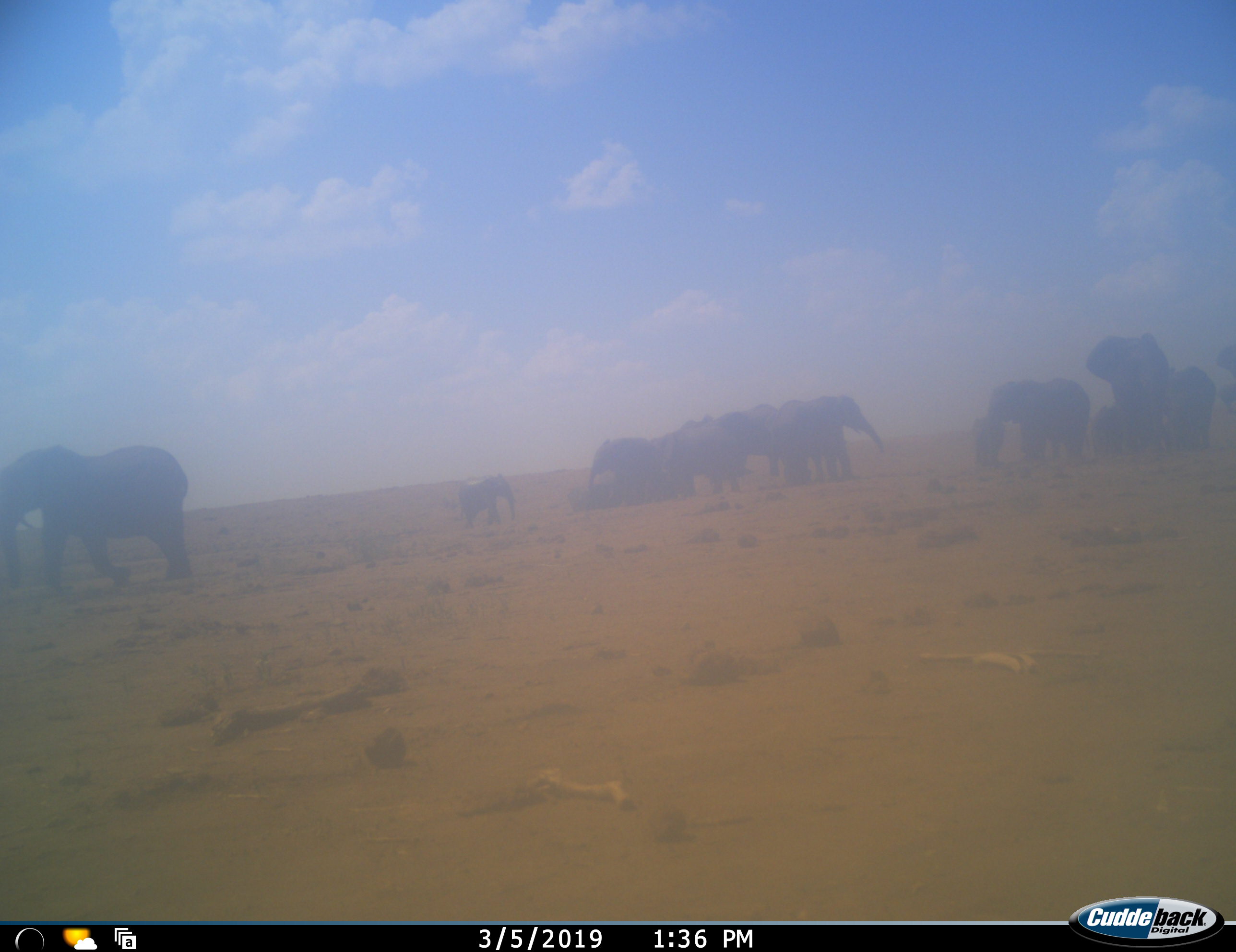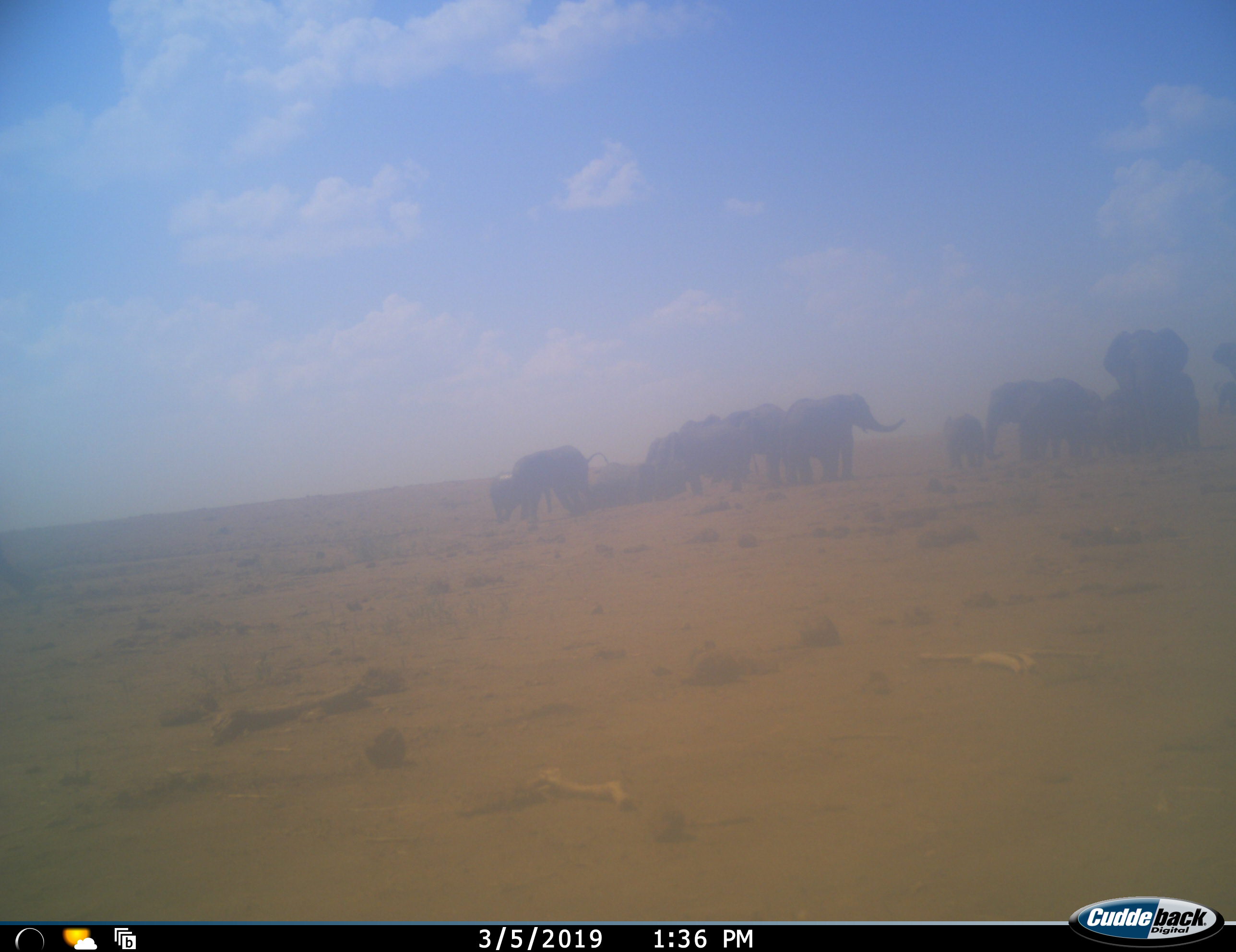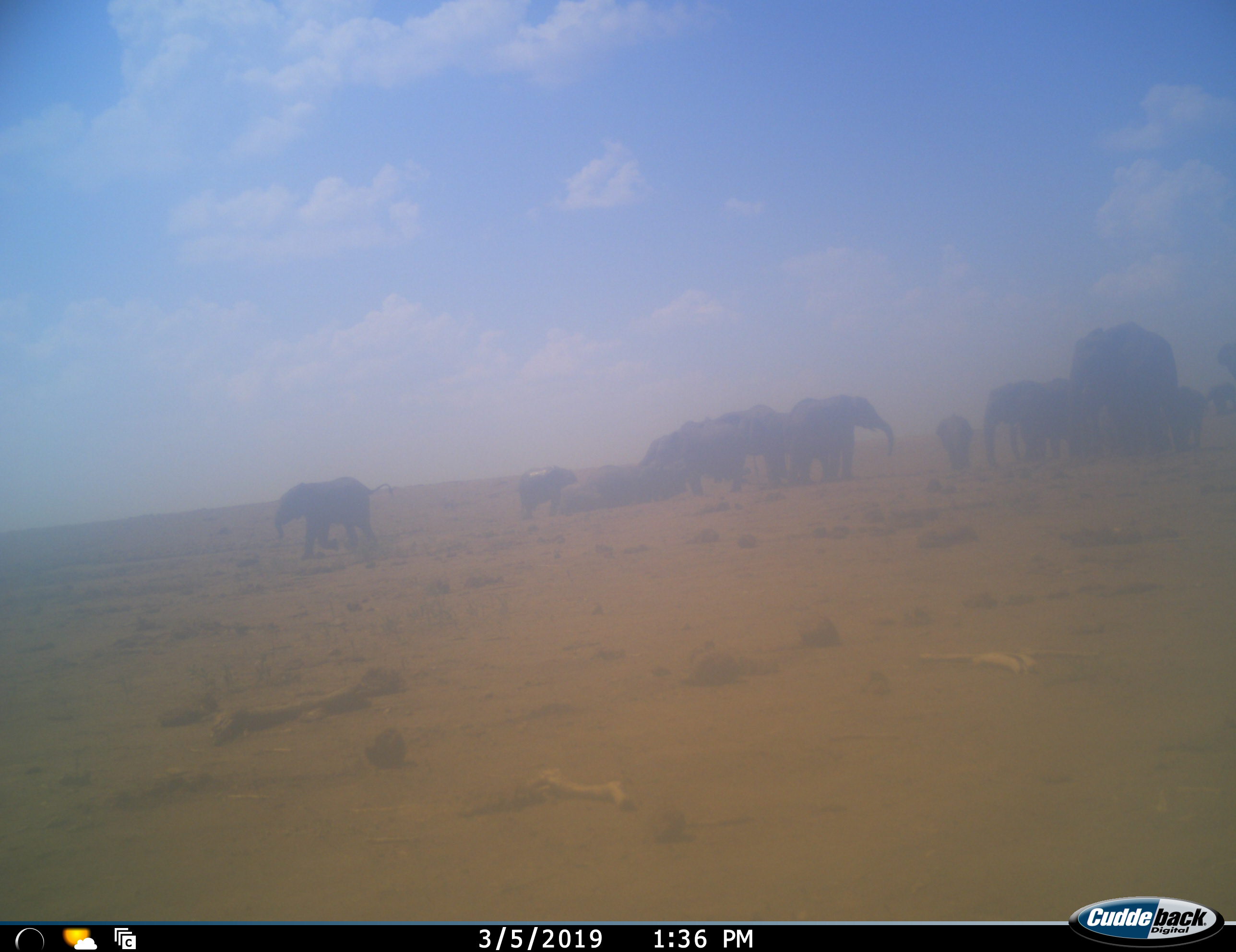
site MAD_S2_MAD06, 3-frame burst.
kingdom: Animalia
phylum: Chordata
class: Mammalia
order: Proboscidea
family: Elephantidae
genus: Loxodonta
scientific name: Loxodonta africana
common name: african bush elephant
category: elephant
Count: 11-50.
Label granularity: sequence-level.